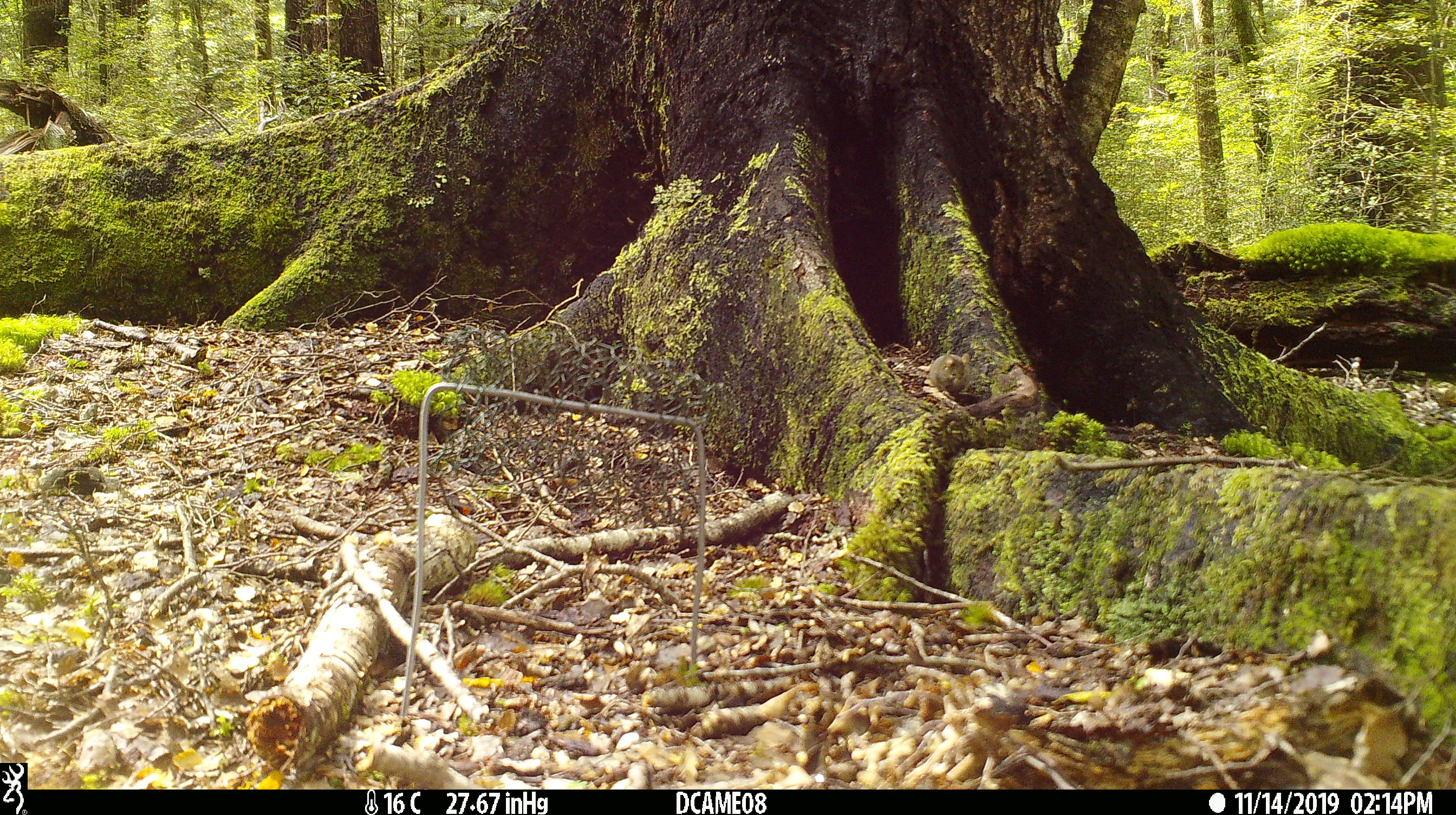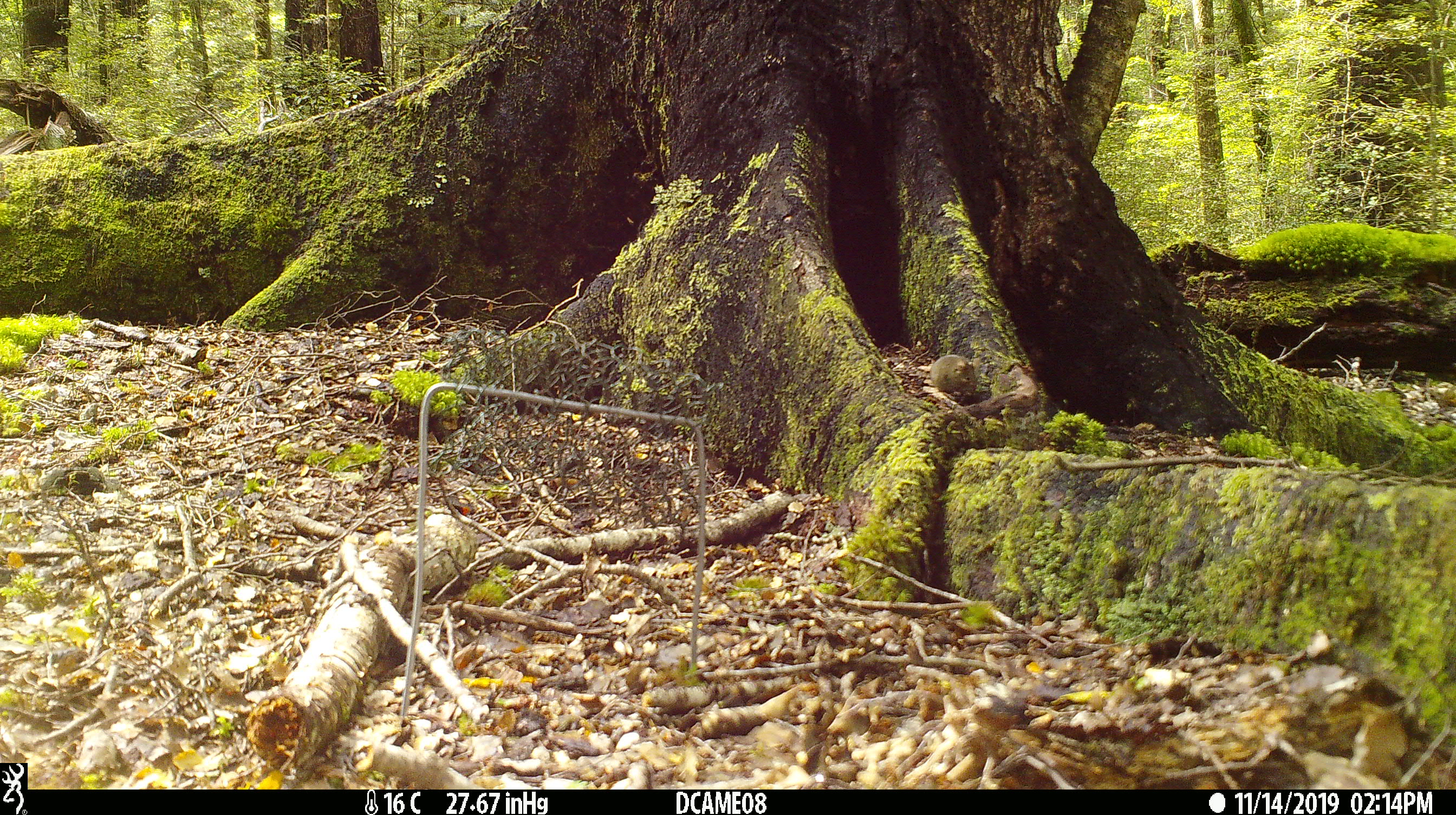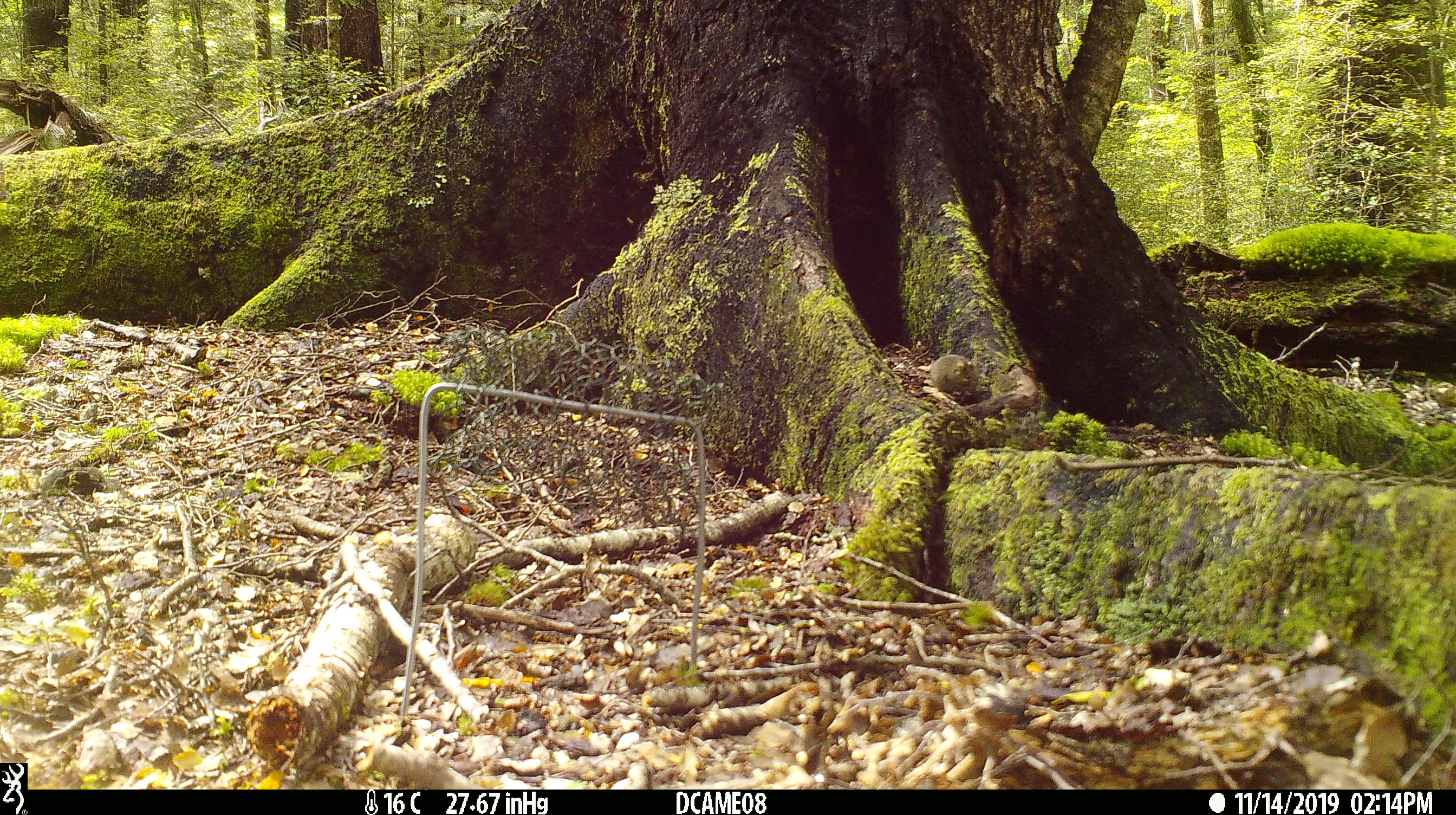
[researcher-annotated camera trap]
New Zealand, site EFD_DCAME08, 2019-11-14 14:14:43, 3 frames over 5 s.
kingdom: Animalia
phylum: Chordata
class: Mammalia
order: Rodentia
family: Muridae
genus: Mus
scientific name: Mus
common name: mouse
Mouse (Mus).